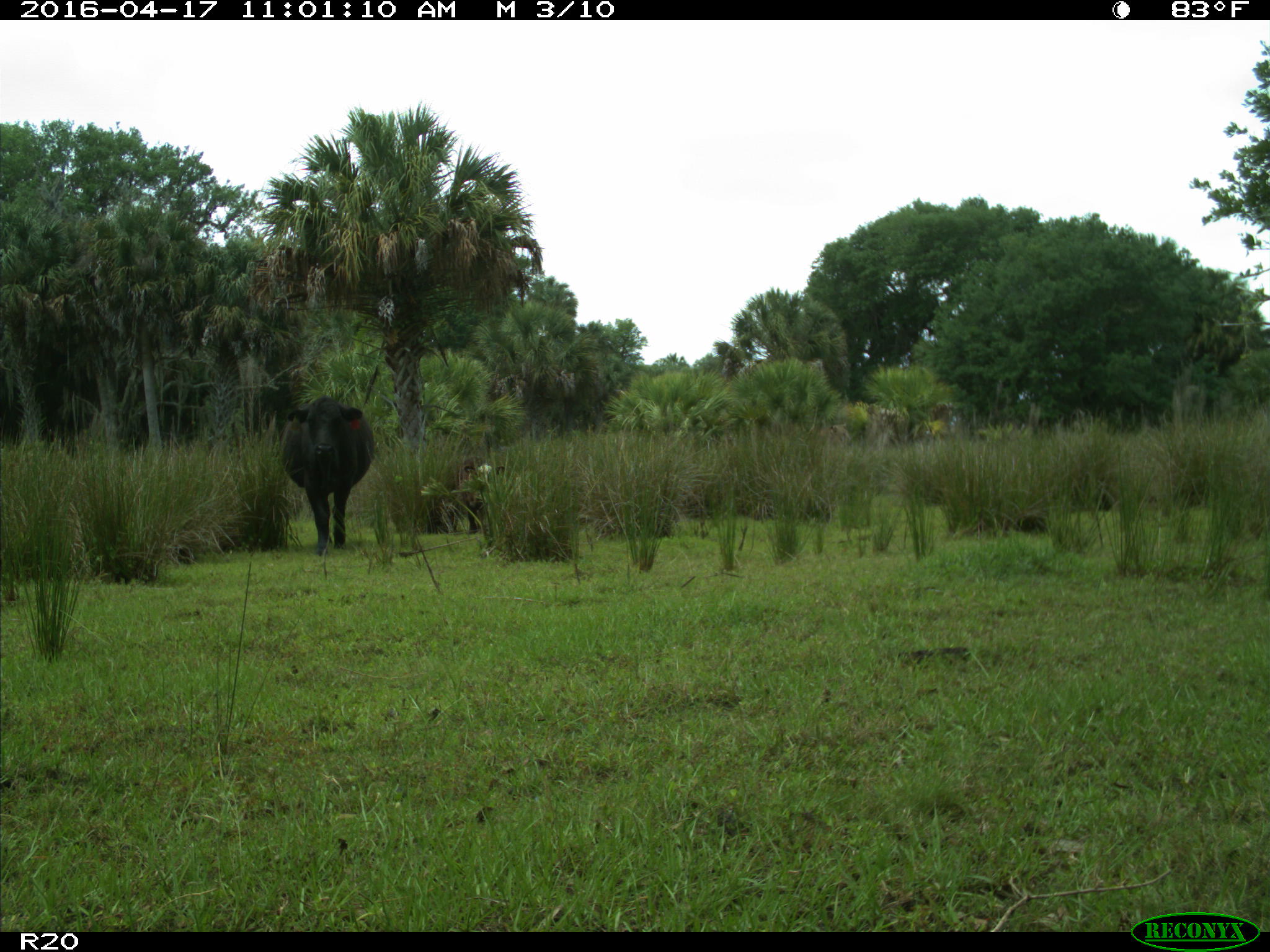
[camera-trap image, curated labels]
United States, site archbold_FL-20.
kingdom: Animalia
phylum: Chordata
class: Mammalia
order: Artiodactyla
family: Bovidae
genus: Bos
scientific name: Bos taurus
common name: domestic cow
Bos taurus (domestic cow).